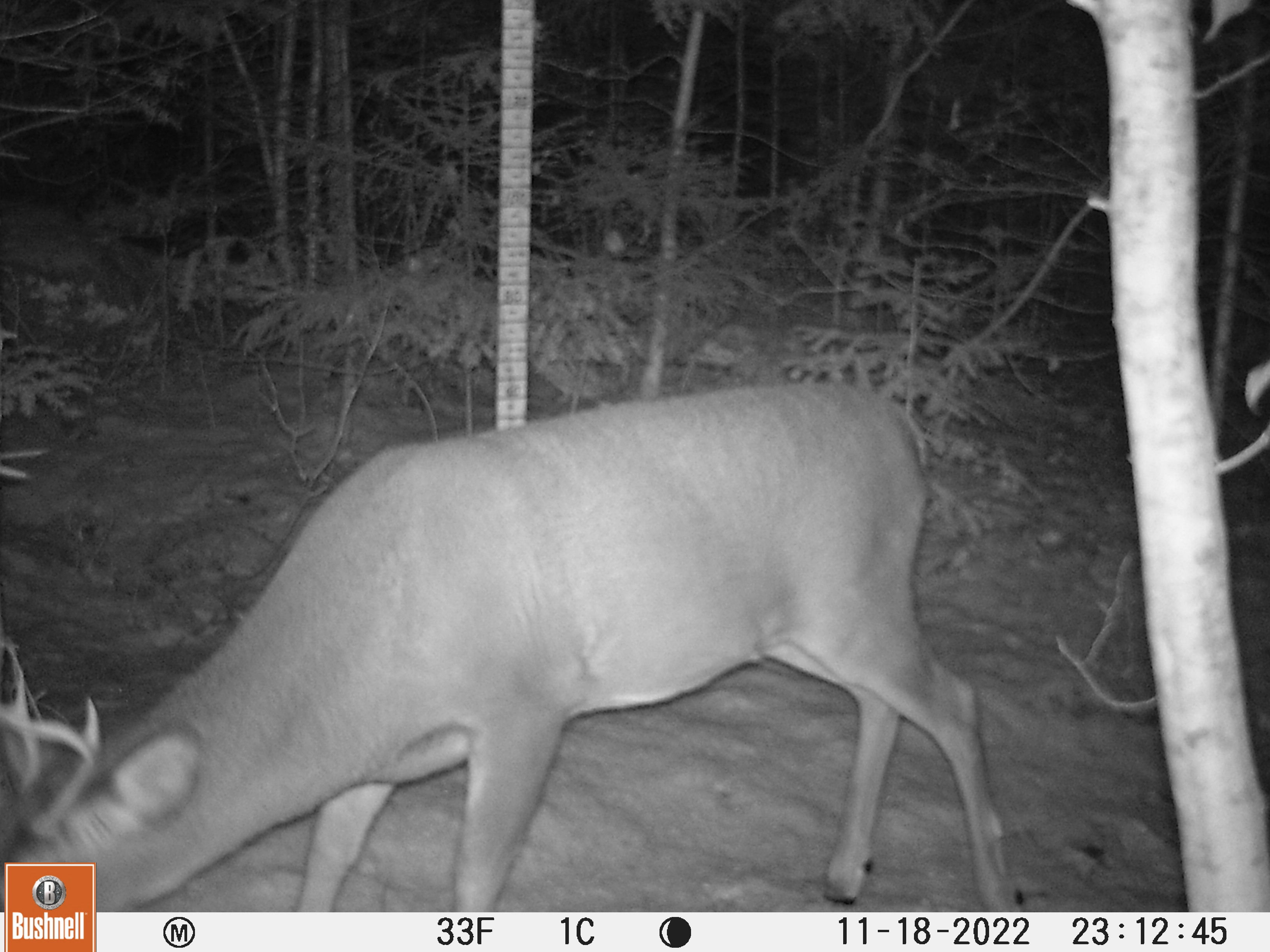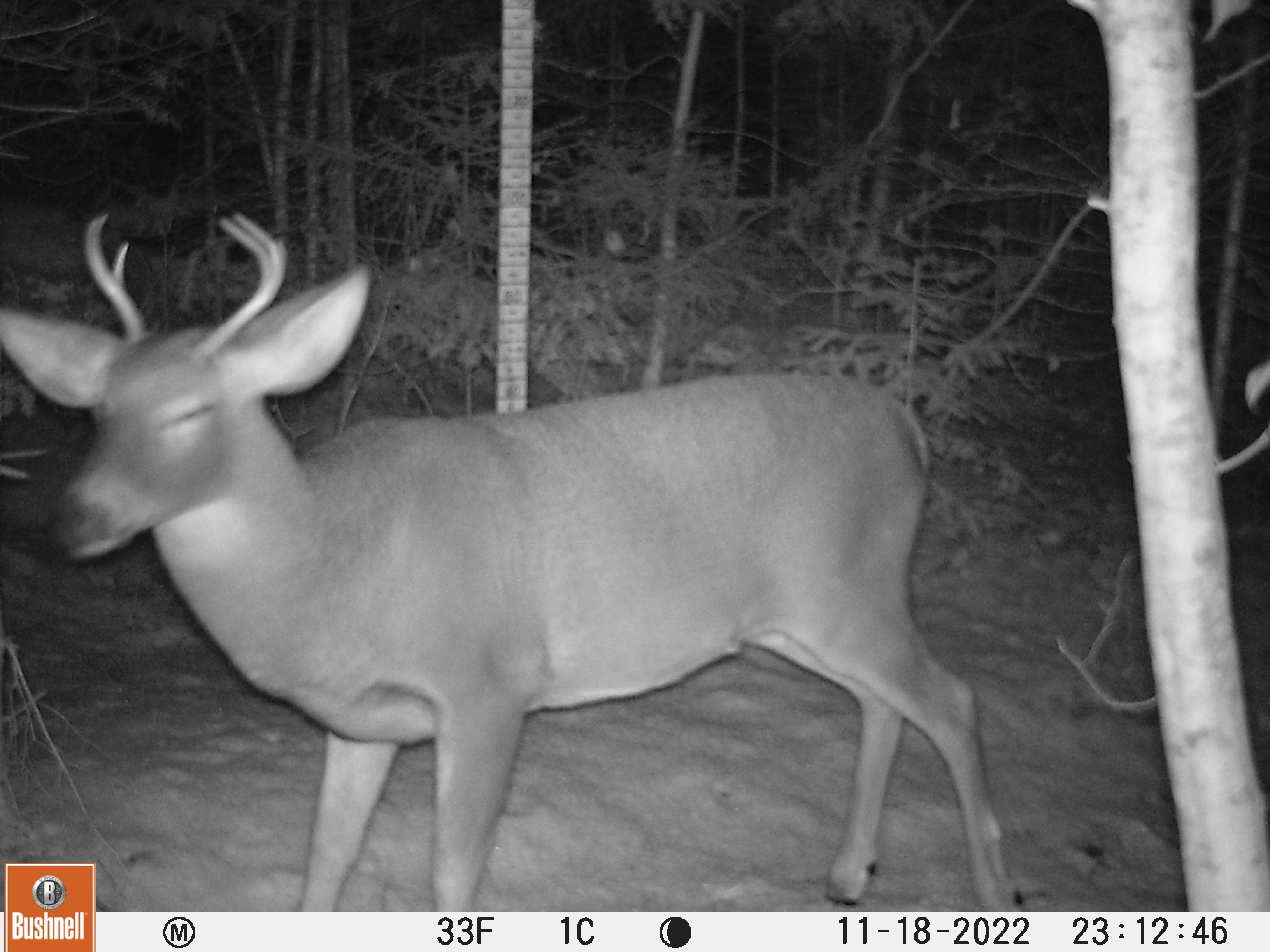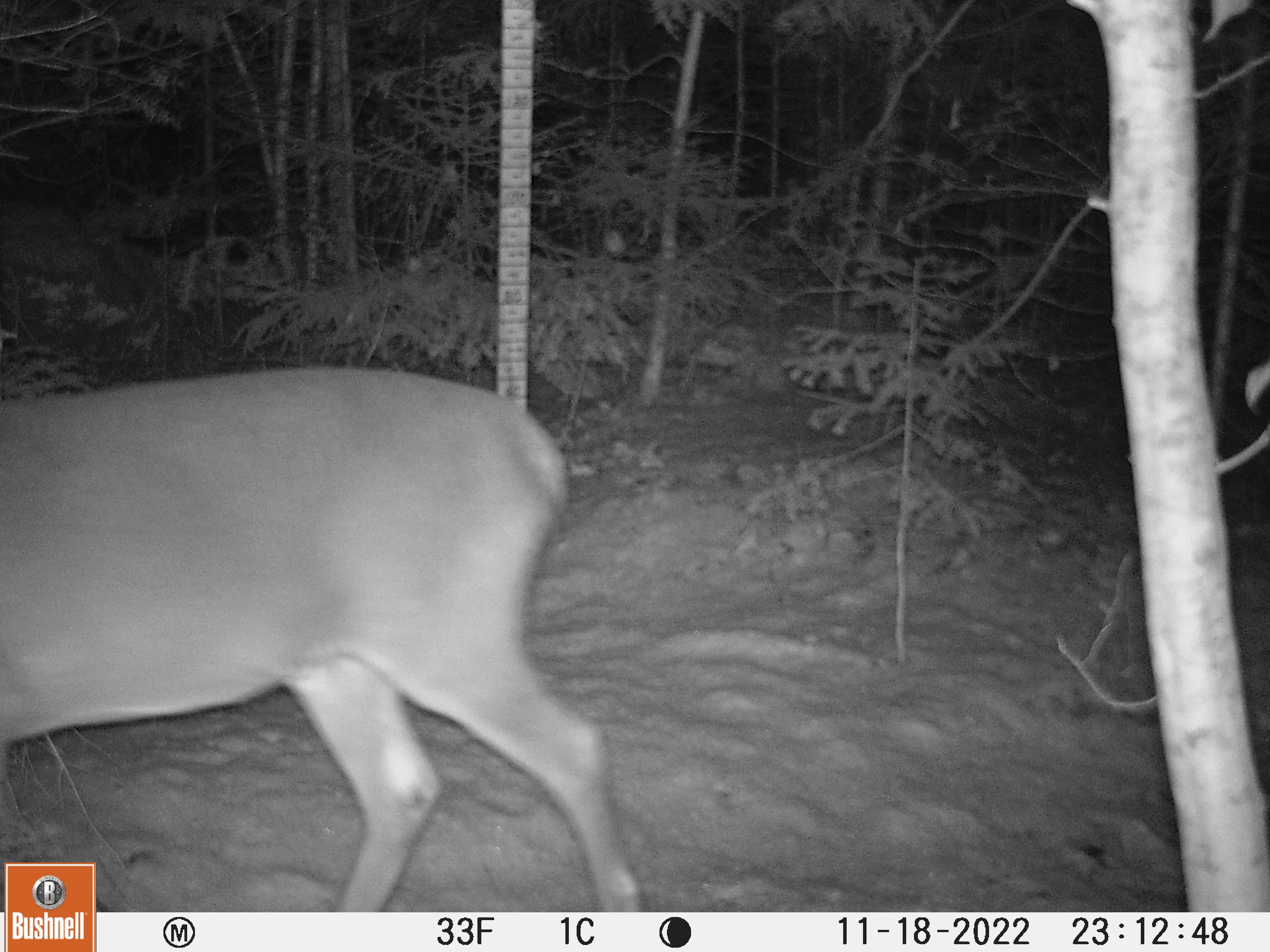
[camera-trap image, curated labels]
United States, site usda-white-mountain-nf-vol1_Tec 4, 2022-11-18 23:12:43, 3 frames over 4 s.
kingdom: Animalia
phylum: Chordata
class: Mammalia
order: Artiodactyla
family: Cervidae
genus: Odocoileus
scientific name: Odocoileus virginianus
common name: white-tailed deer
White-tailed deer (Odocoileus virginianus).